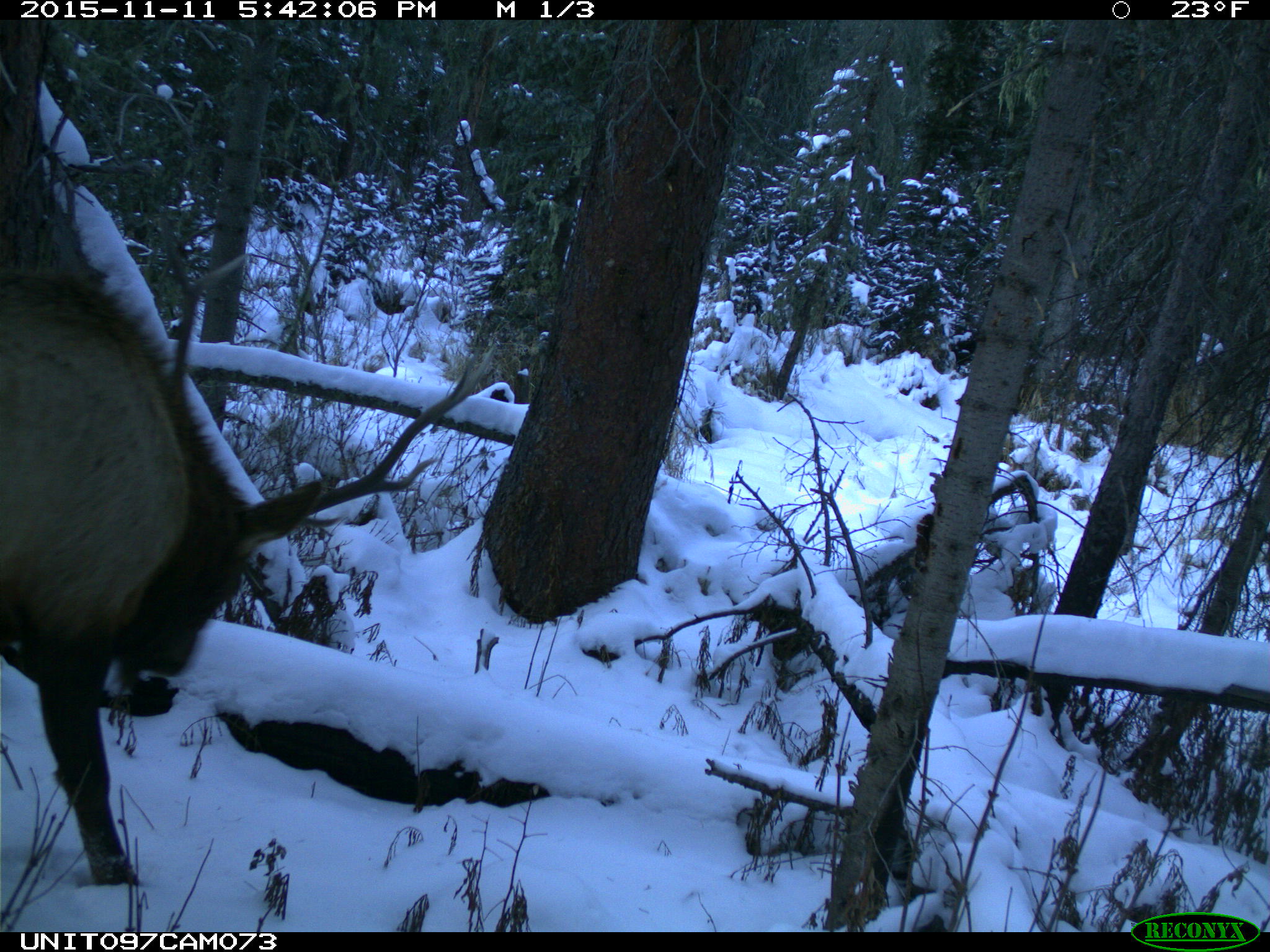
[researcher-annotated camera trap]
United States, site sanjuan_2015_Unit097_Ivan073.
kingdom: Animalia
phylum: Chordata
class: Mammalia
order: Artiodactyla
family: Cervidae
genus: Cervus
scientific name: Cervus elaphus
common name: red deer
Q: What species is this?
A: Cervus elaphus (red deer).